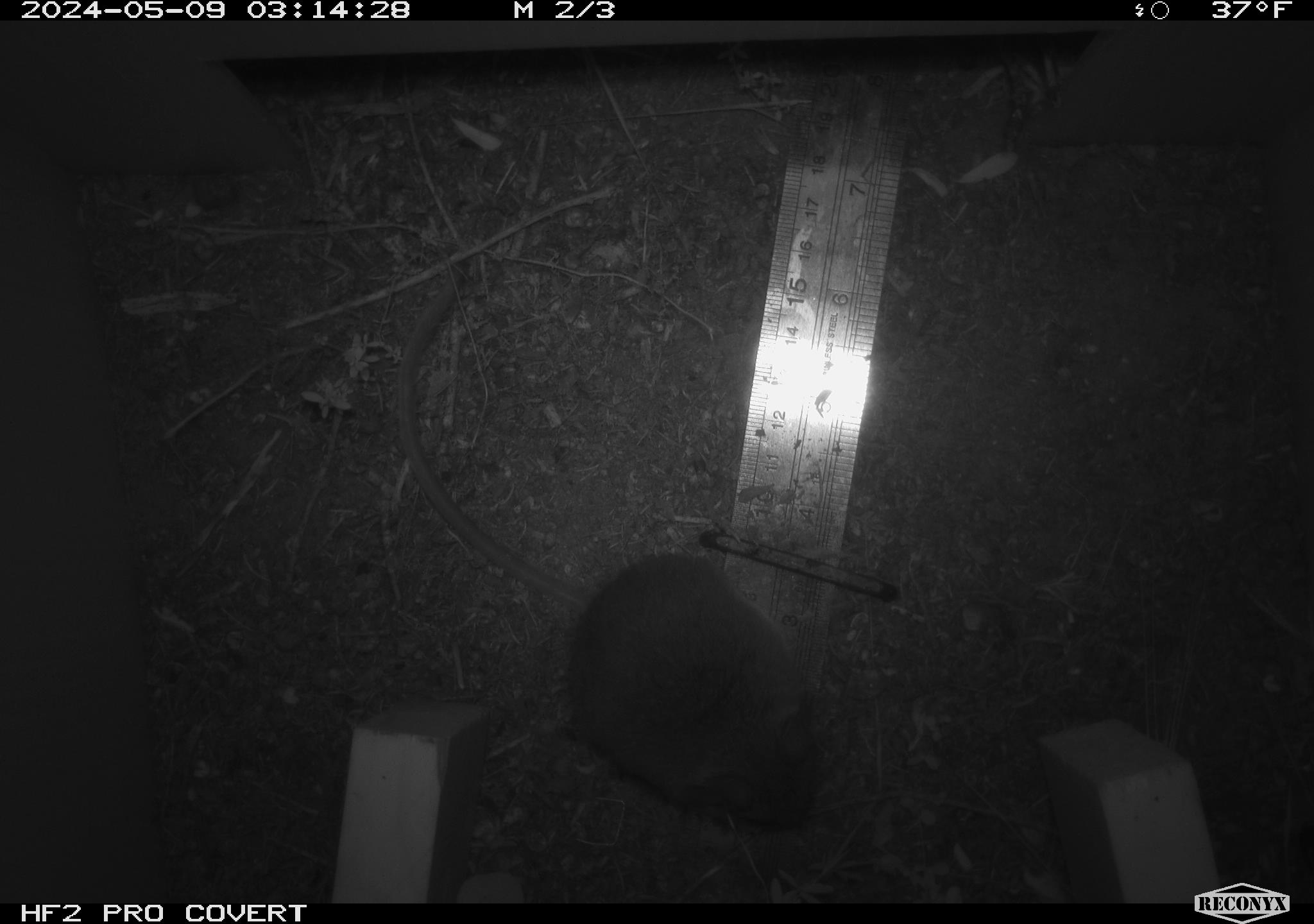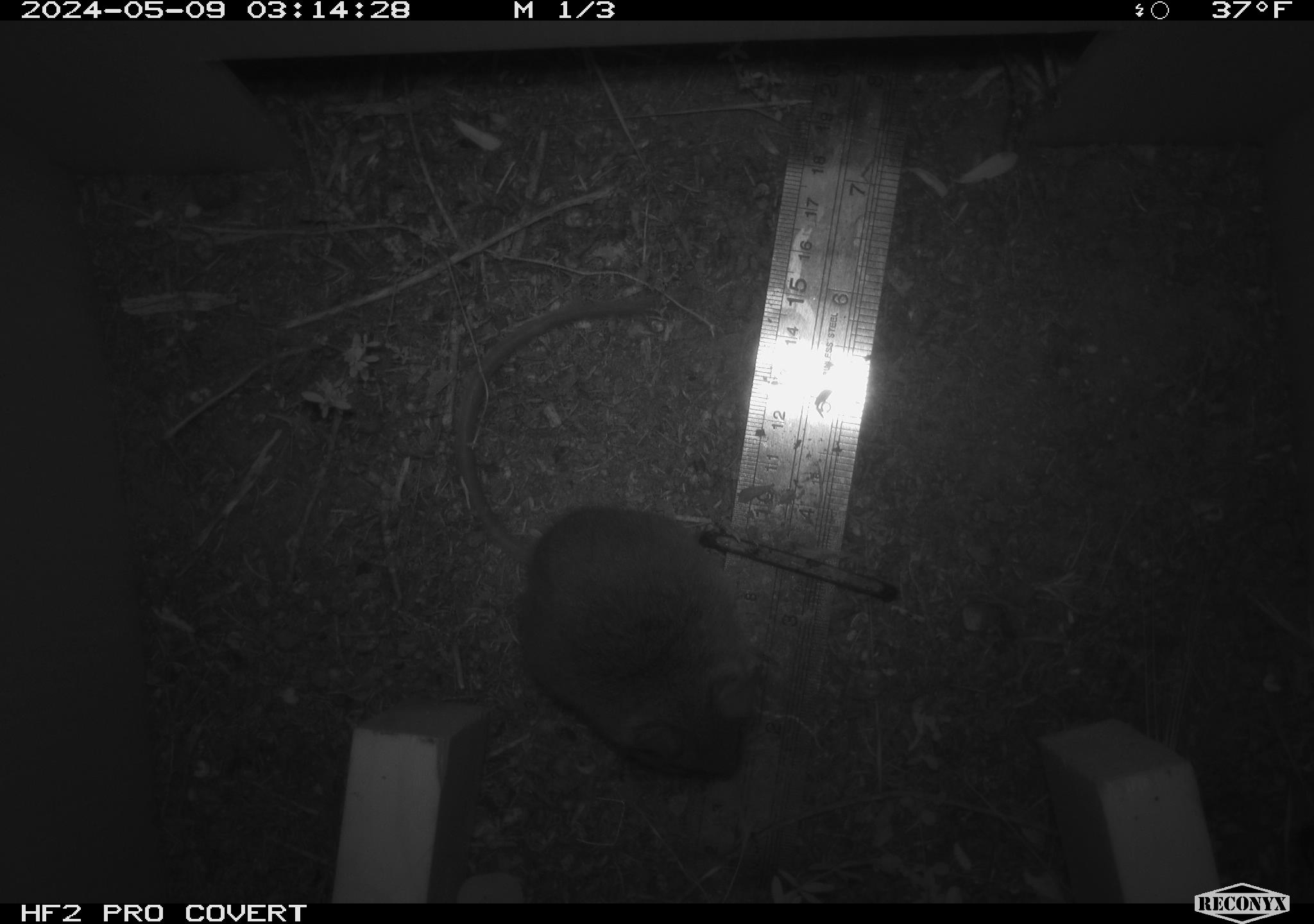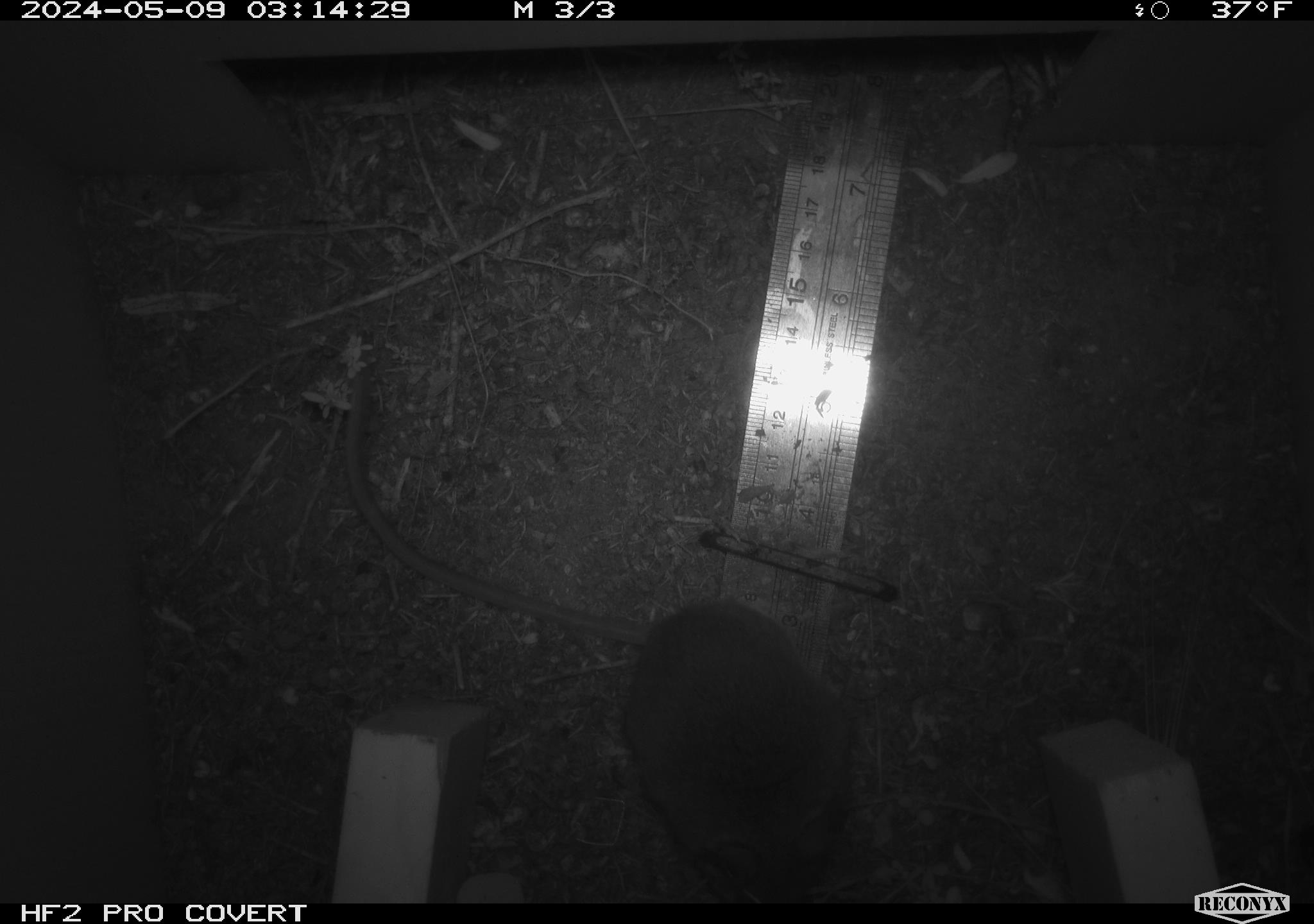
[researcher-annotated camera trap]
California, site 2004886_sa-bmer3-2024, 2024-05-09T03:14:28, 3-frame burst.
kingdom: Animalia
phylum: Chordata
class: Mammalia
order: Rodentia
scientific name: Rodentia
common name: mouse species